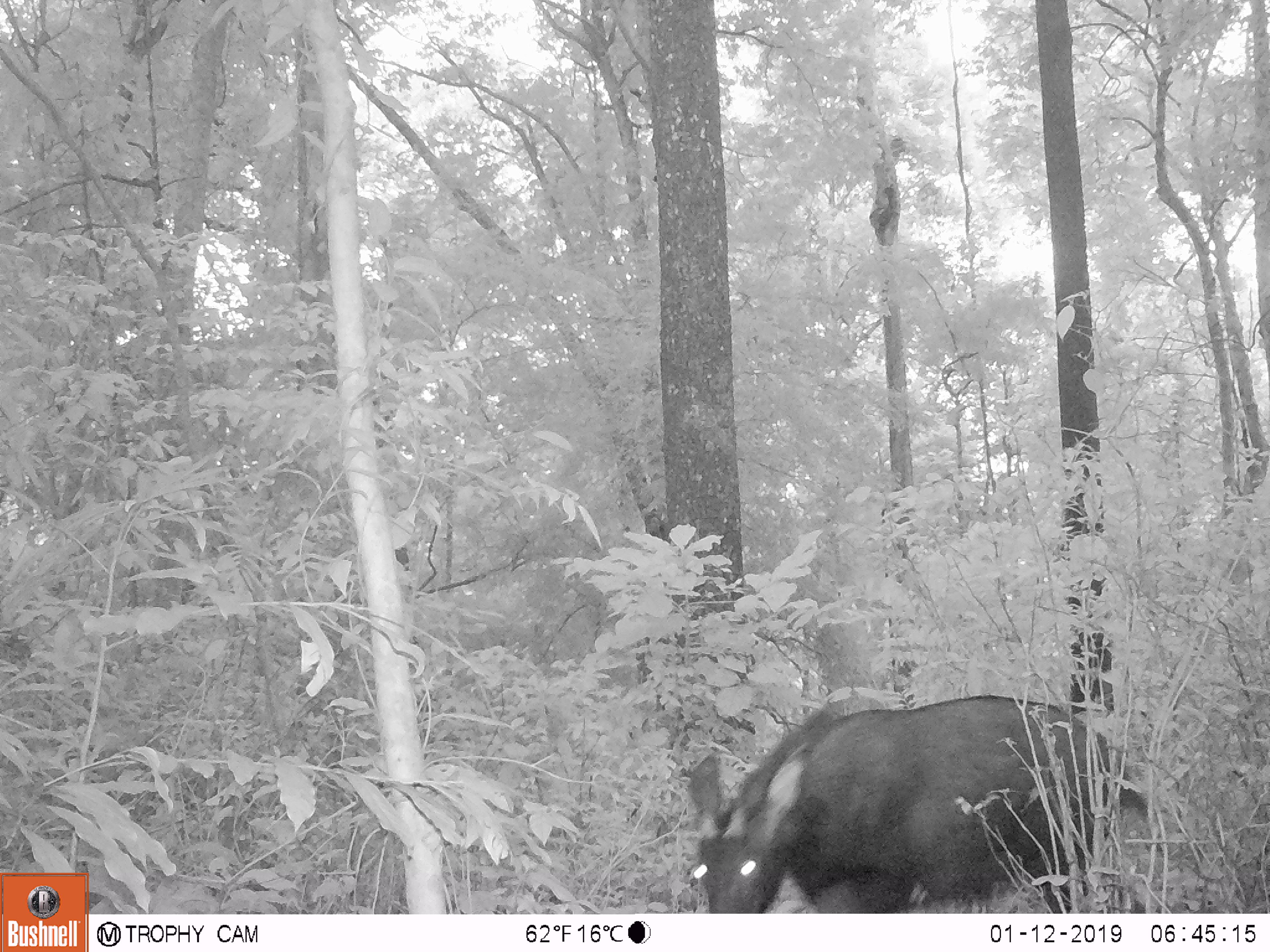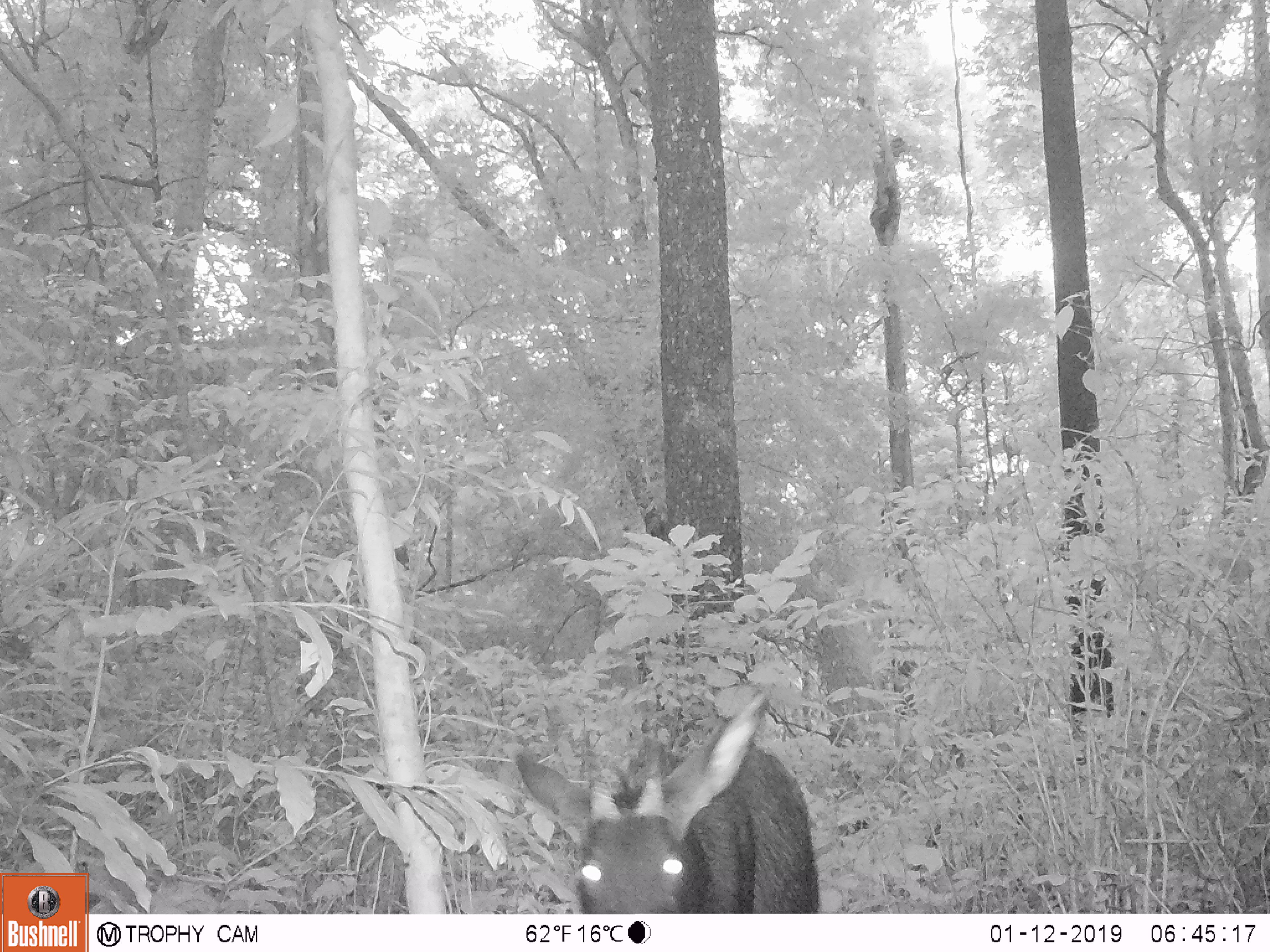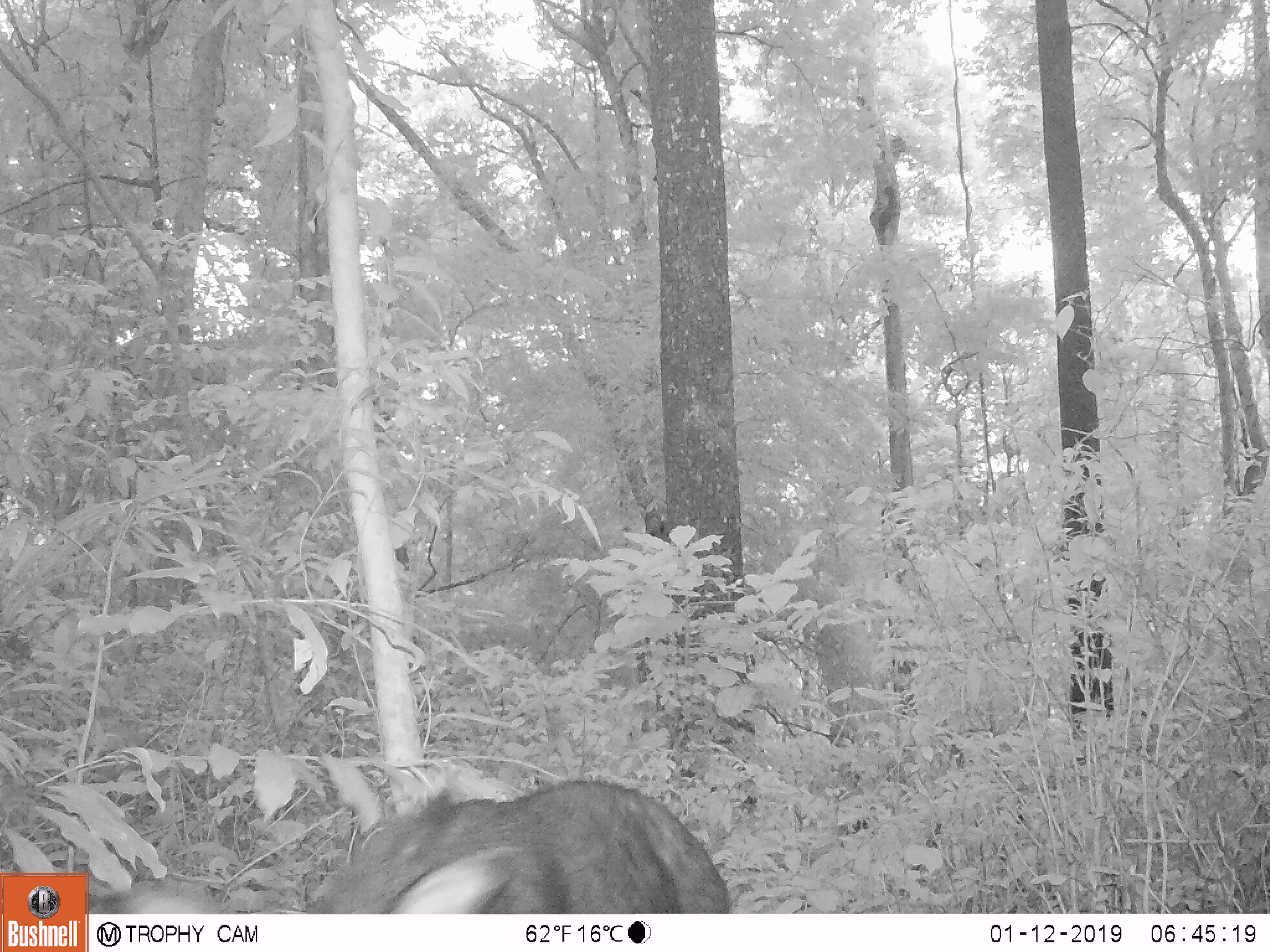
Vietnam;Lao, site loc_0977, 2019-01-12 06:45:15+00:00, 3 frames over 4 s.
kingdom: Animalia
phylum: Chordata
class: Mammalia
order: Artiodactyla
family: Bovidae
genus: Capricornis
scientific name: Capricornis sumatraensis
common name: chinese serow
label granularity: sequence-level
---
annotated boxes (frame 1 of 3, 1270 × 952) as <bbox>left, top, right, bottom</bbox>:
chinese serow: <bbox>682, 694, 1149, 910</bbox>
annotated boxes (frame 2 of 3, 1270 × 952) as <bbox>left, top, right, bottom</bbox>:
chinese serow: <bbox>500, 686, 821, 911</bbox>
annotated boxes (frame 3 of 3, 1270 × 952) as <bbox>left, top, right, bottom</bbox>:
chinese serow: <bbox>111, 778, 737, 913</bbox>